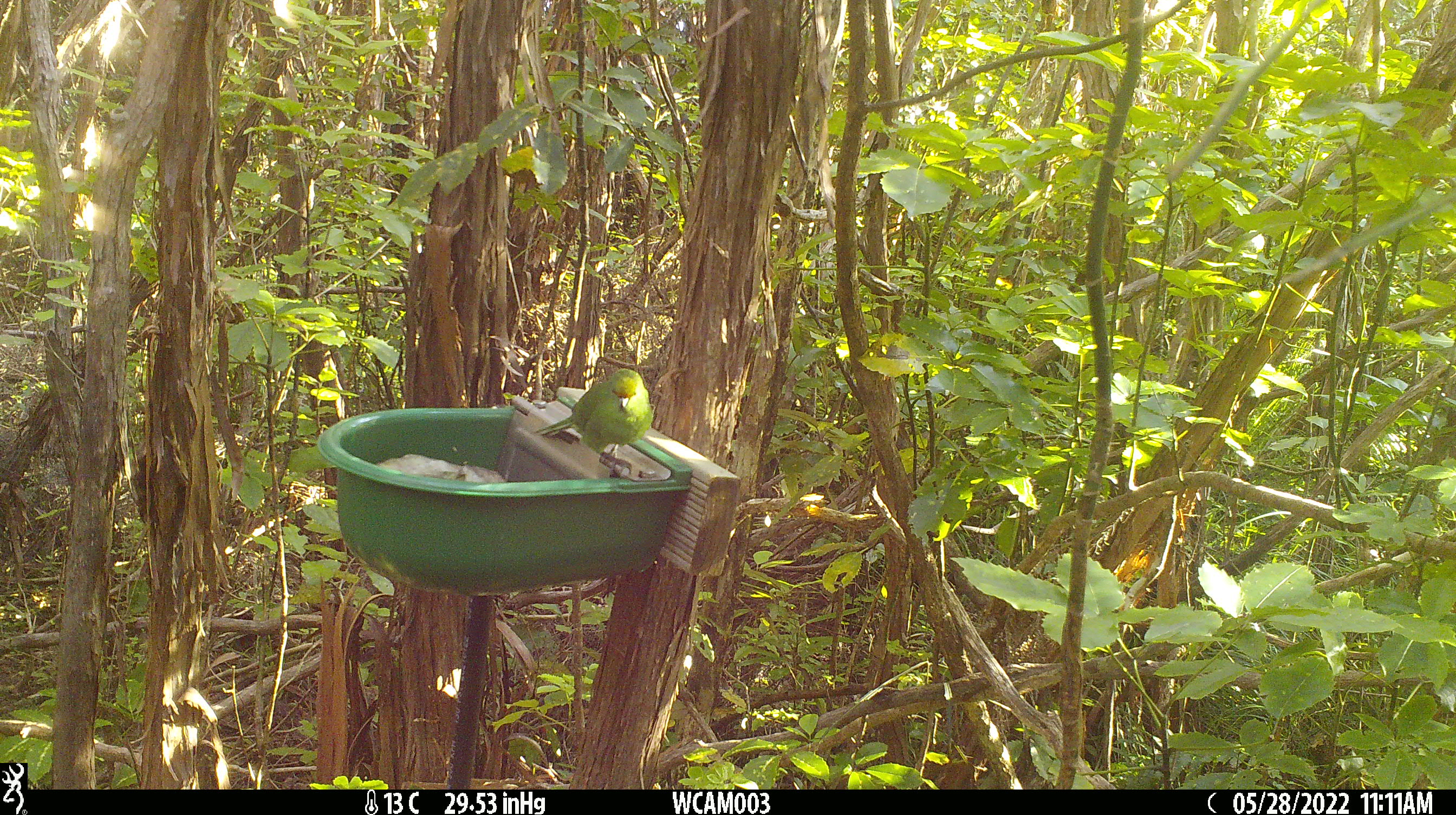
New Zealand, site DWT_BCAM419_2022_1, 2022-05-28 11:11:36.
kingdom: Animalia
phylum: Chordata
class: Aves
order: Psittaciformes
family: Psittaculidae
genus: Cyanoramphus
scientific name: Cyanoramphus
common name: parakeet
Parakeet (Cyanoramphus).